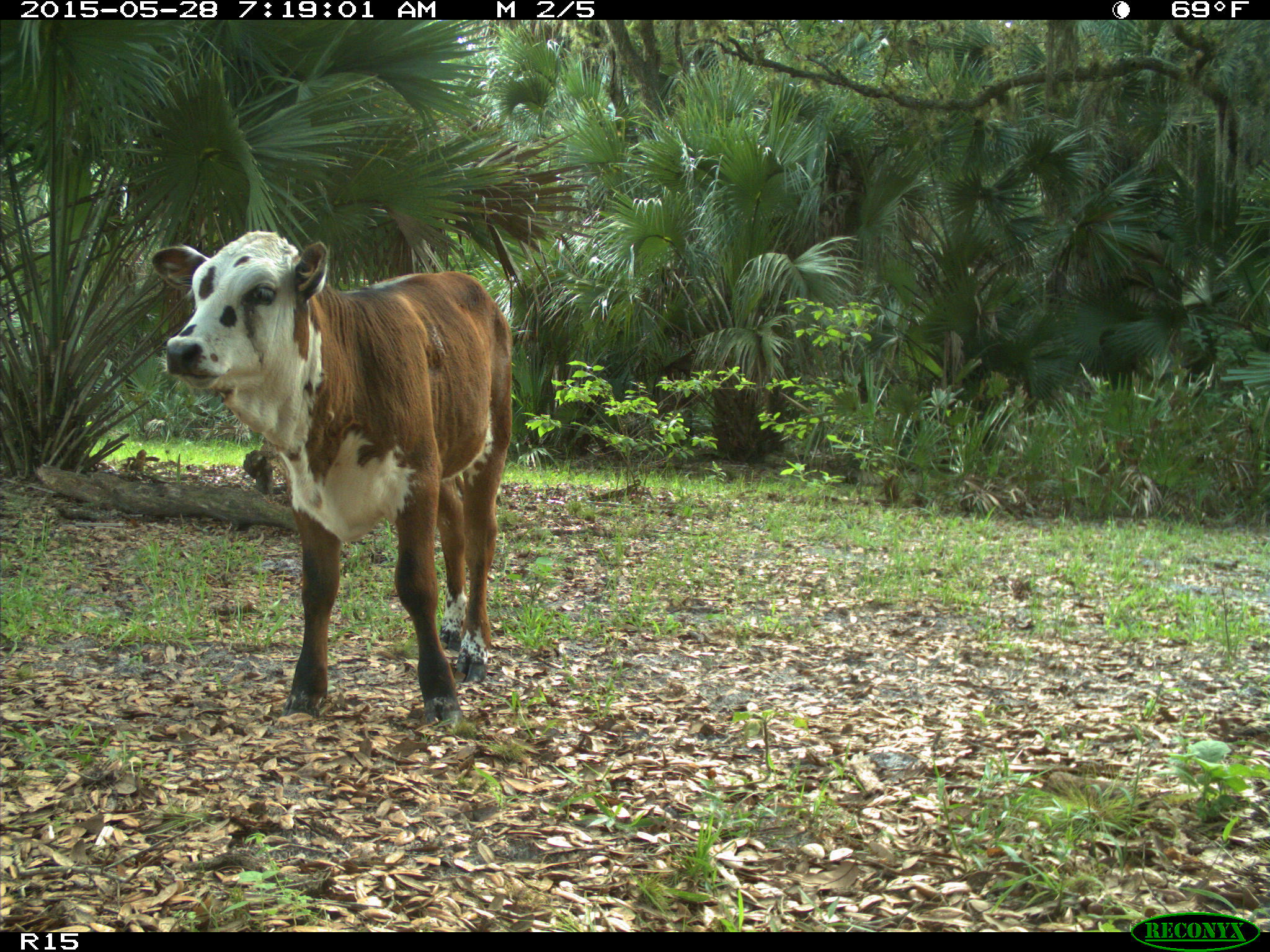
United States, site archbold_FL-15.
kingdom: Animalia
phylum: Chordata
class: Mammalia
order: Artiodactyla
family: Bovidae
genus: Bos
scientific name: Bos taurus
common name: domestic cow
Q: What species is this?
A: Bos taurus (domestic cow).